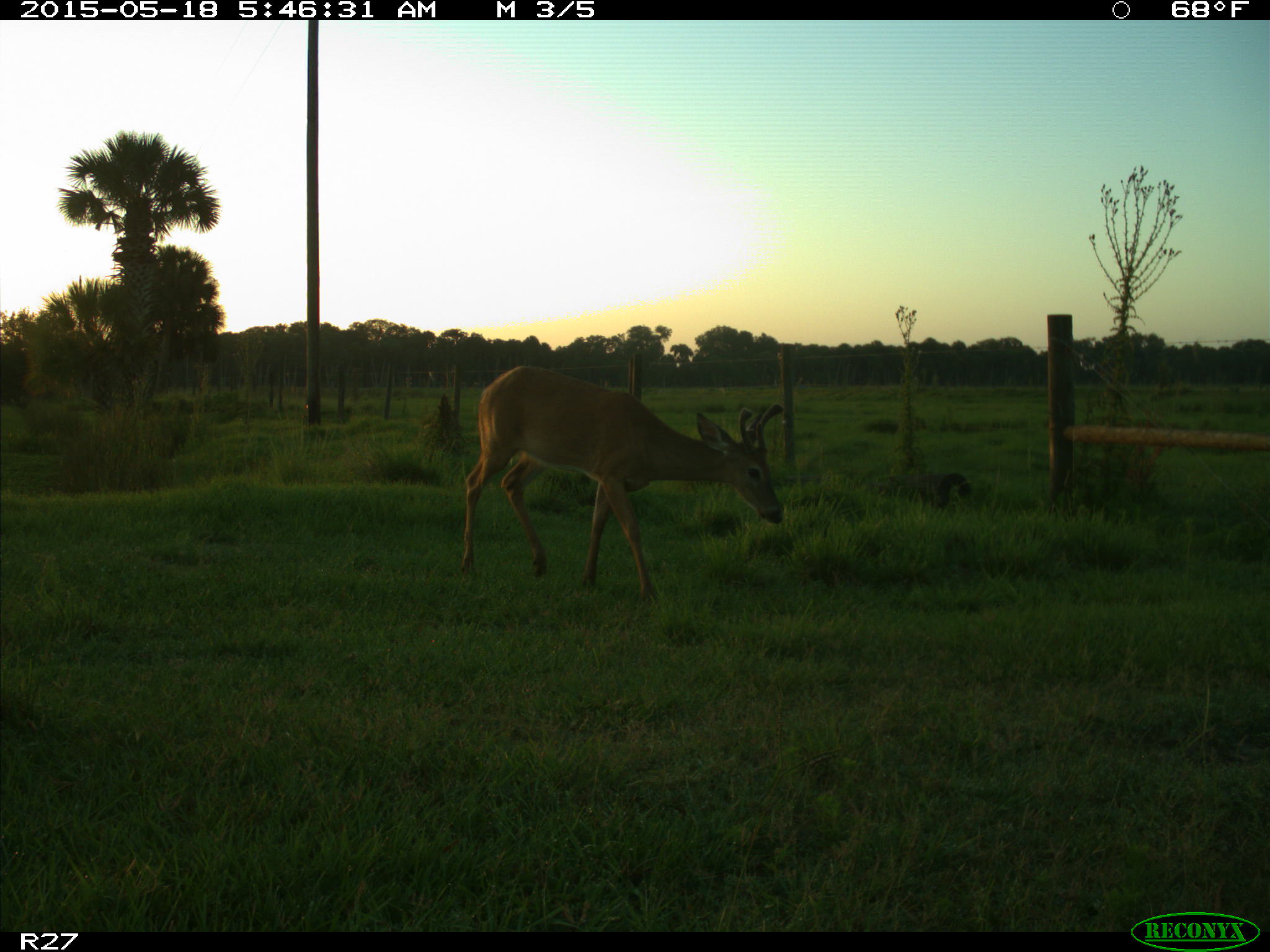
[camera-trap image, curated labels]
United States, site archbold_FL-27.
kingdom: Animalia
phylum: Chordata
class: Mammalia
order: Artiodactyla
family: Cervidae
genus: Odocoileus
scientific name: Odocoileus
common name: deer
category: unidentified deer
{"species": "unidentified deer (deer) (Odocoileus)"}